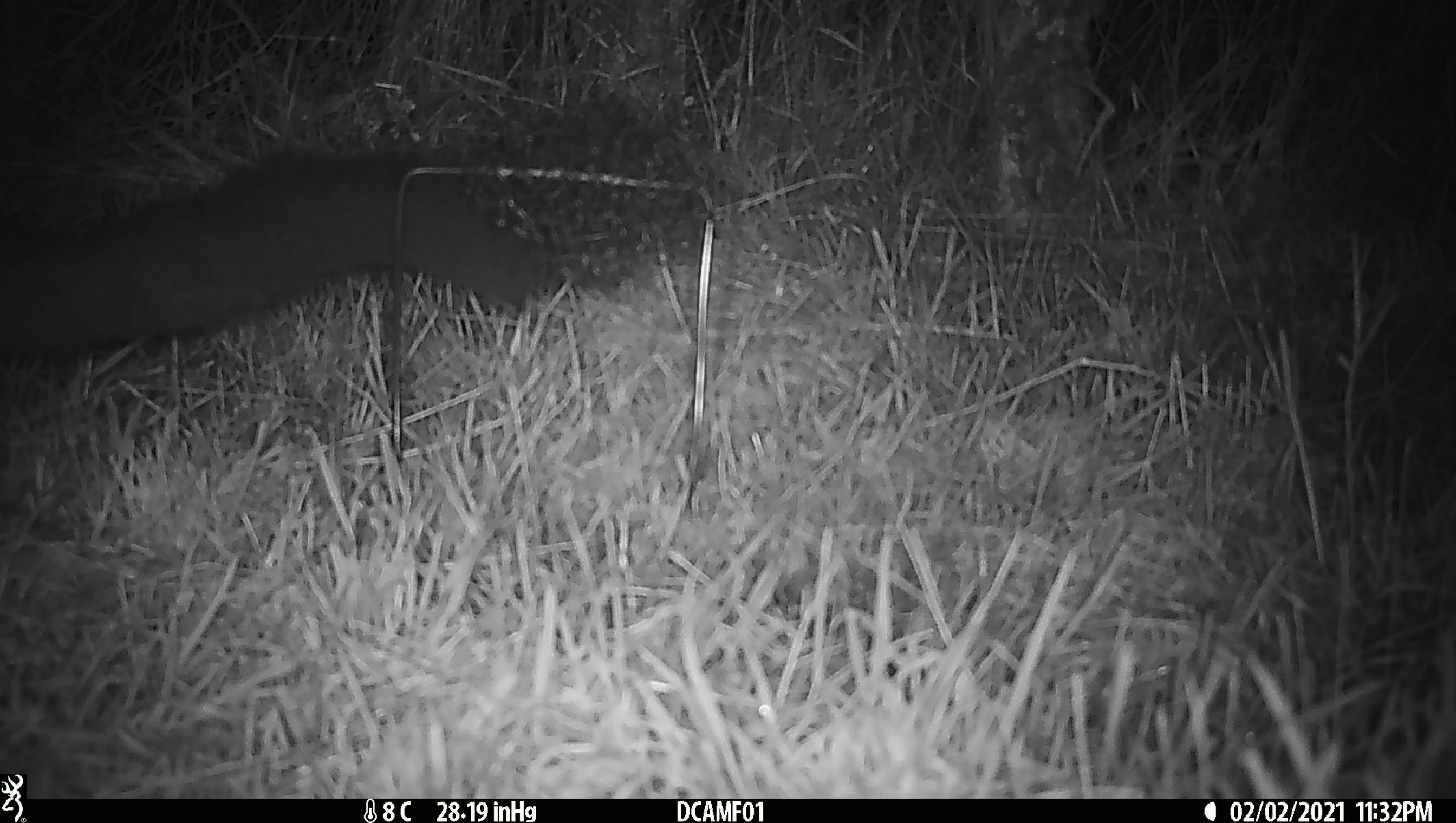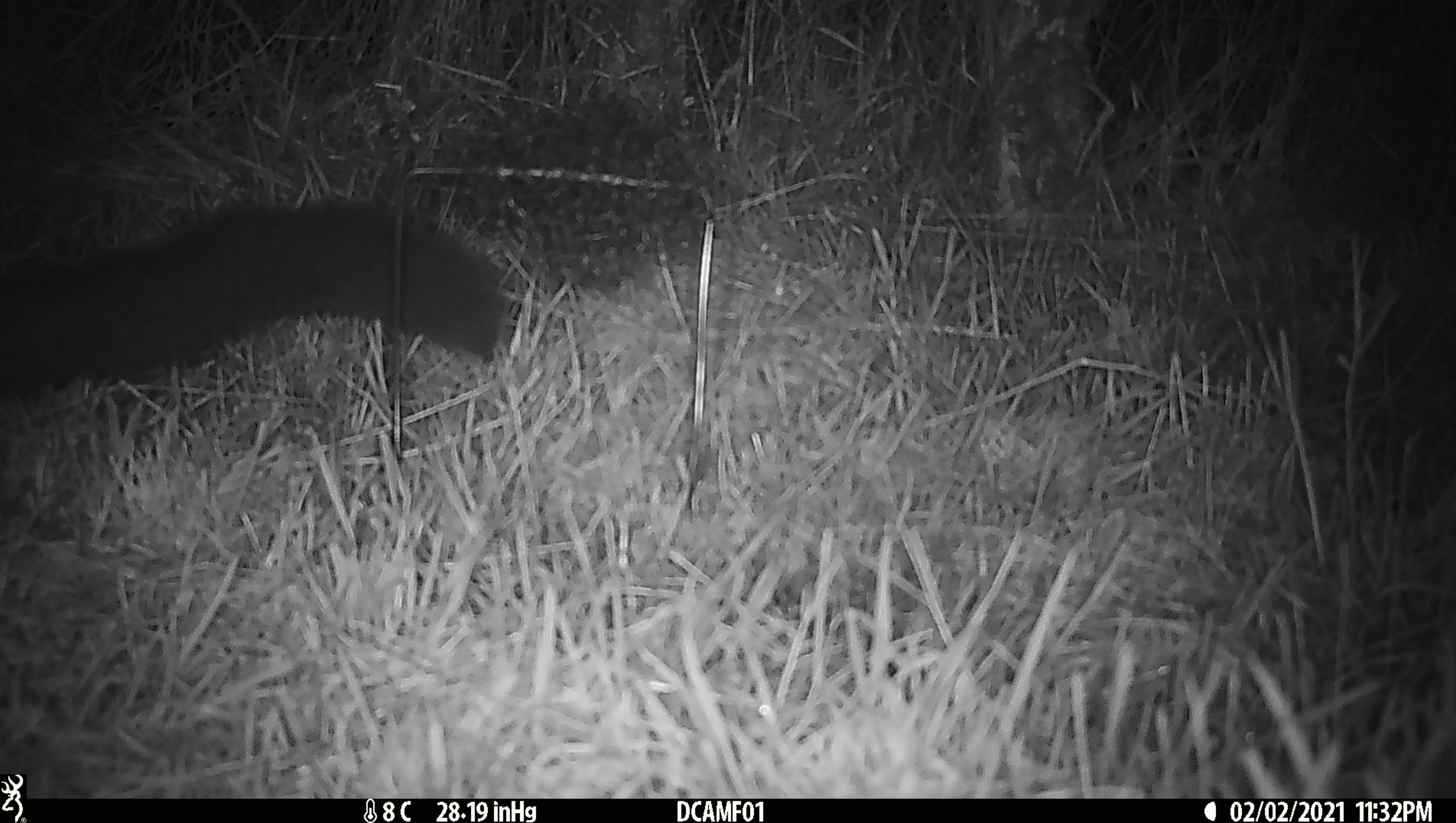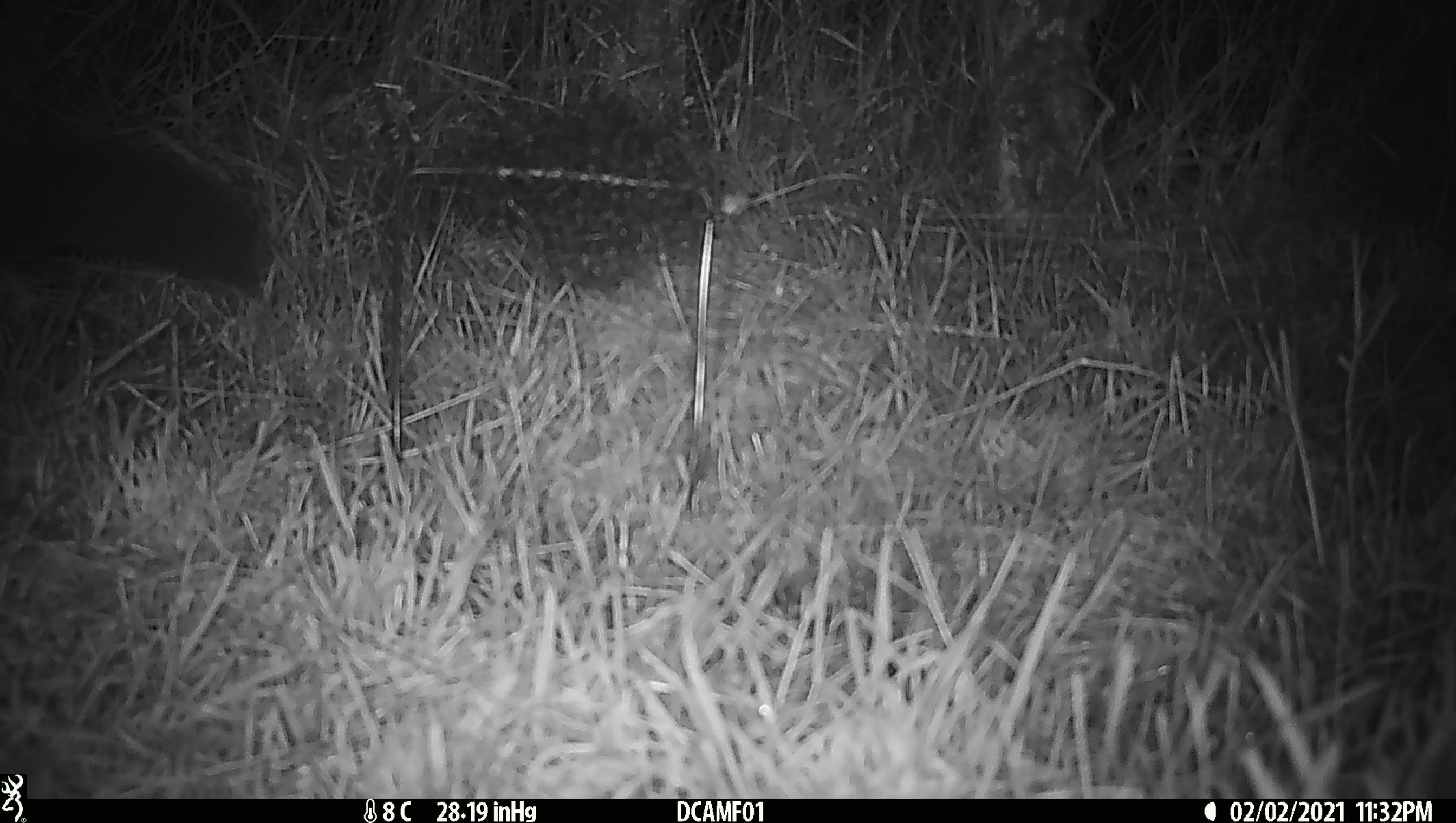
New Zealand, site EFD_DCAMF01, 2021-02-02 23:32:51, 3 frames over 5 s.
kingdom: Animalia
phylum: Chordata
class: Mammalia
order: Diprotodontia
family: Phalangeridae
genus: Trichosurus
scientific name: Trichosurus vulpecula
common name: common brushtail possum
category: possum